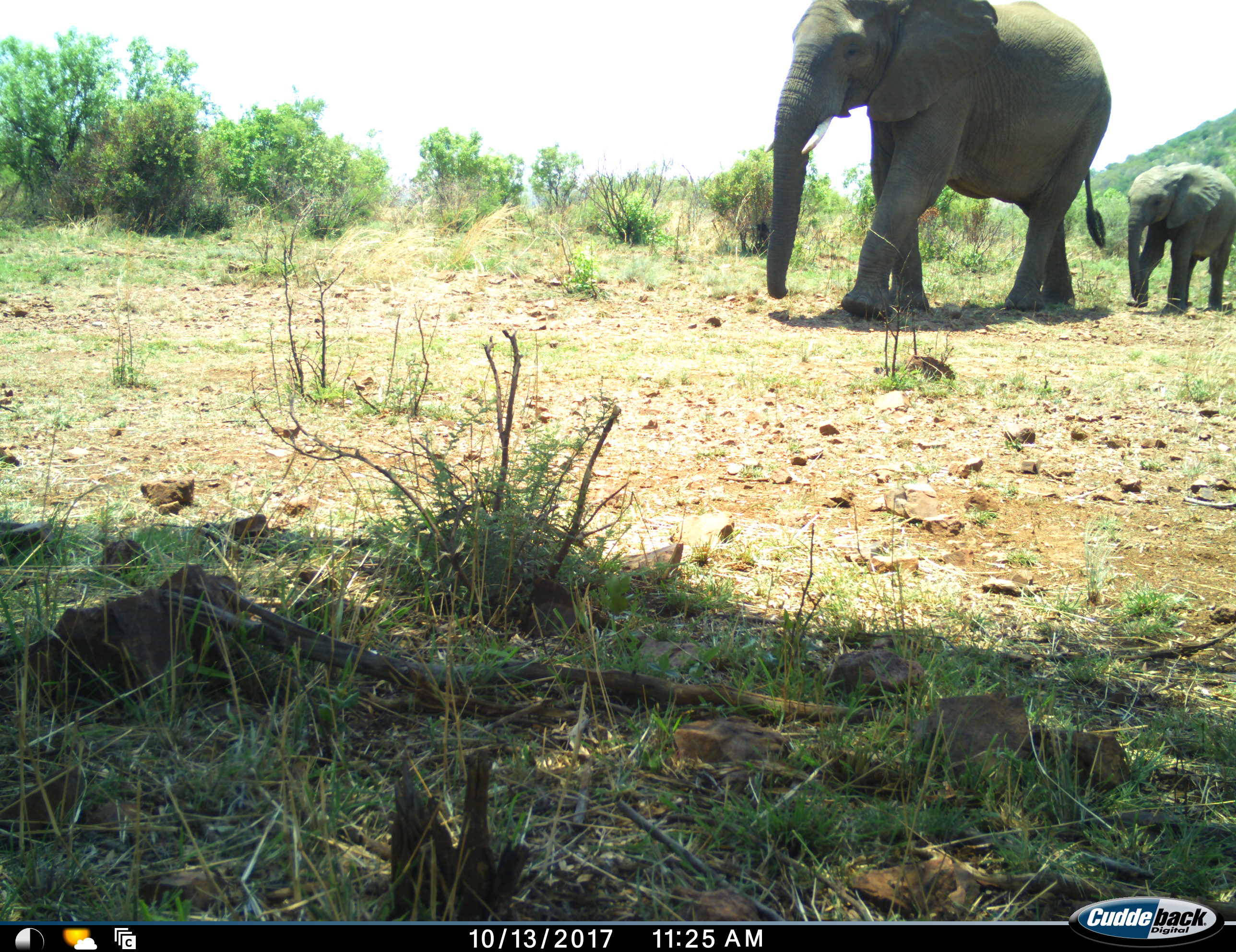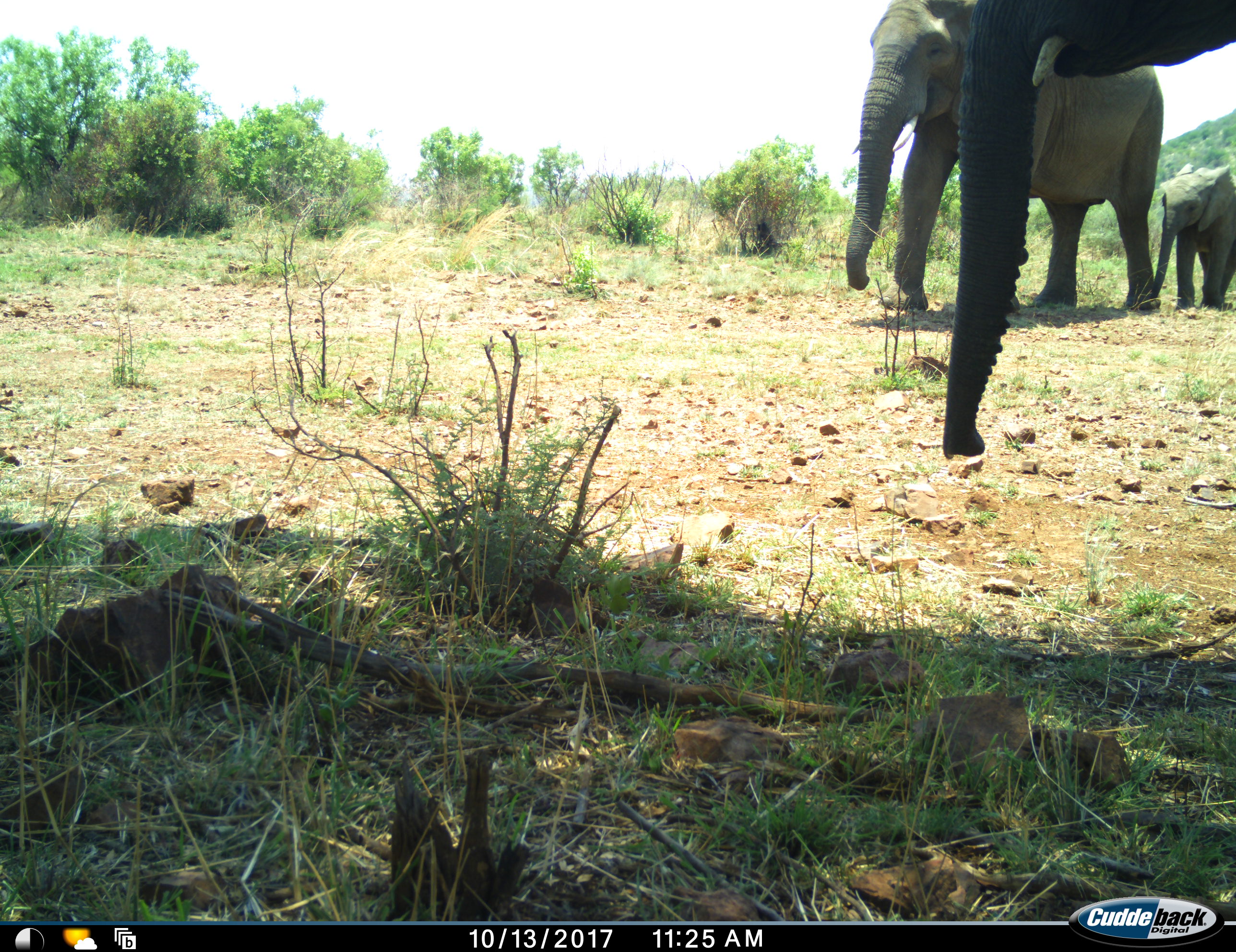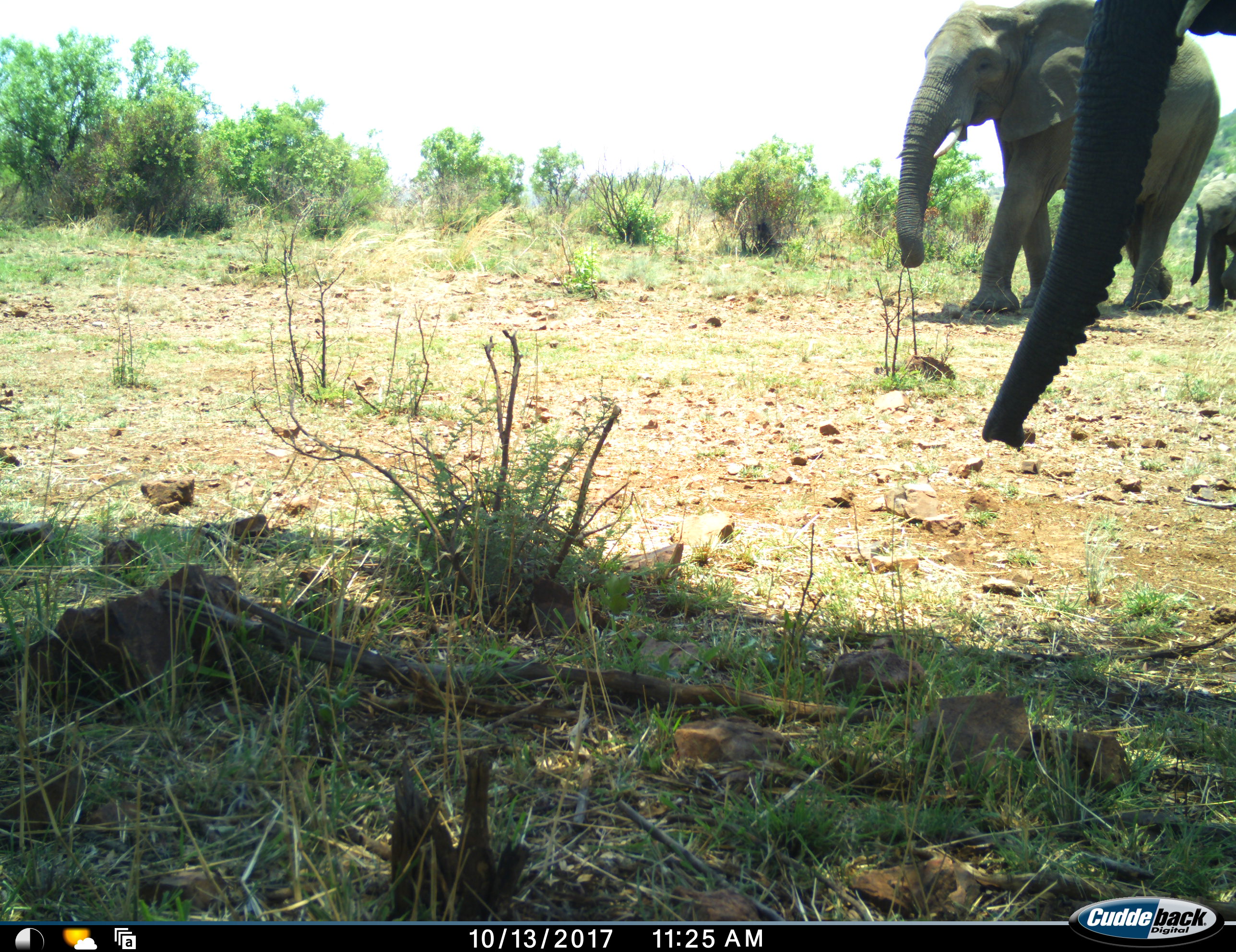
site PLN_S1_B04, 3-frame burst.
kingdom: Animalia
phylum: Chordata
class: Mammalia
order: Proboscidea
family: Elephantidae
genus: Loxodonta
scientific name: Loxodonta africana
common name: african bush elephant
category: elephant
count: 3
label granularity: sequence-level